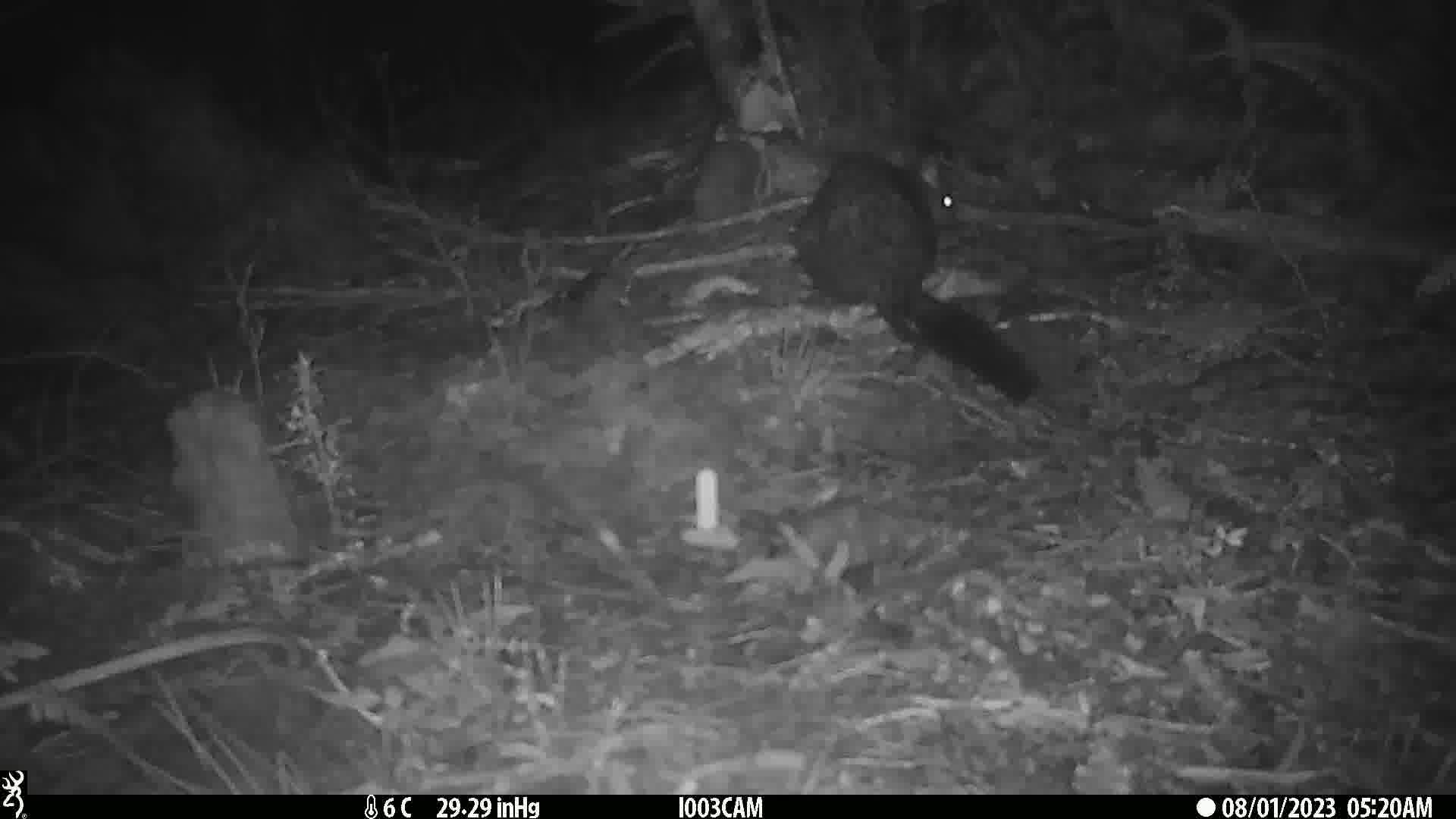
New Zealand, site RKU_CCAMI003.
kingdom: Animalia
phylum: Chordata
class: Mammalia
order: Diprotodontia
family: Phalangeridae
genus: Trichosurus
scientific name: Trichosurus vulpecula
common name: common brushtail possum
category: possum